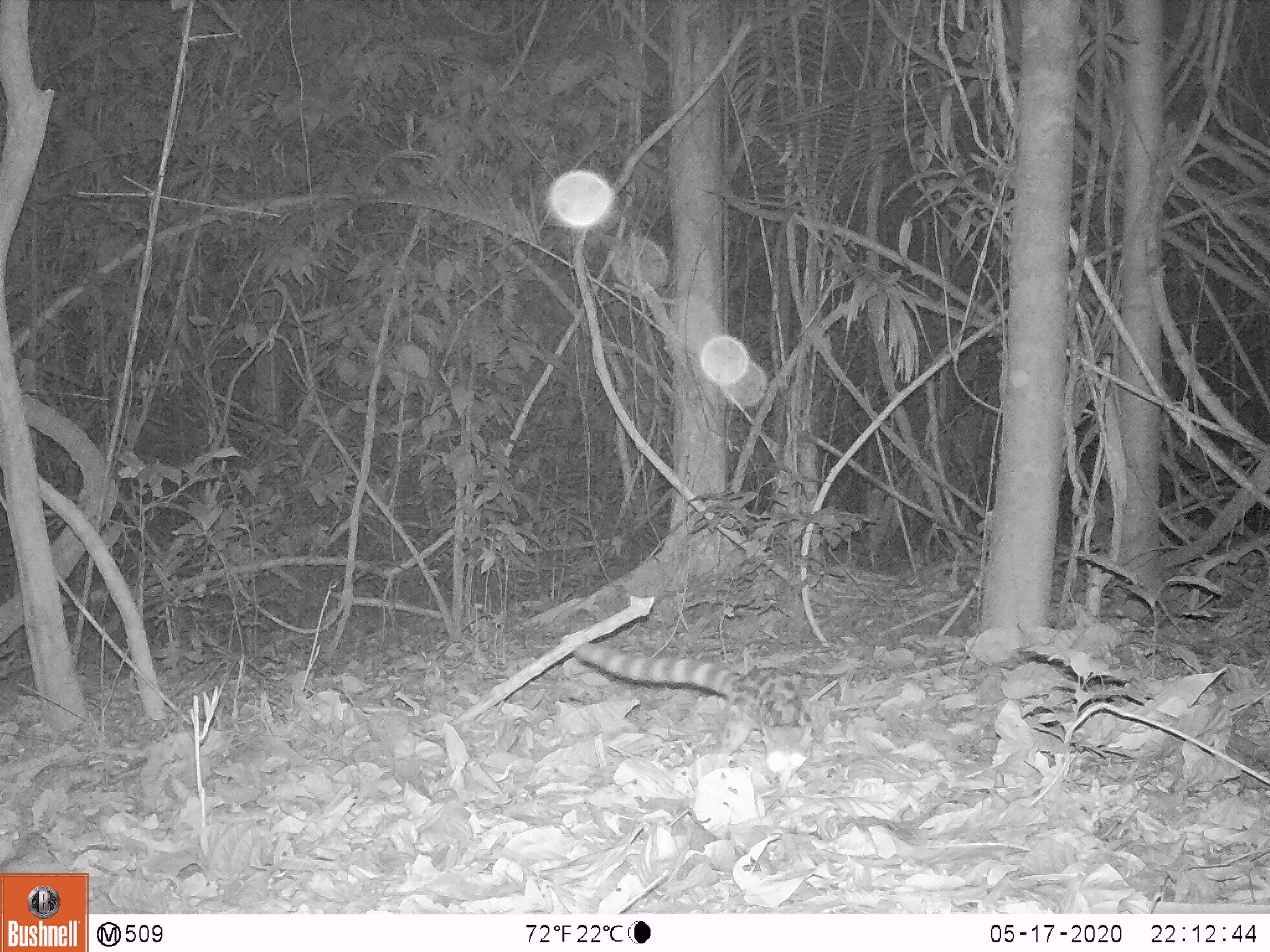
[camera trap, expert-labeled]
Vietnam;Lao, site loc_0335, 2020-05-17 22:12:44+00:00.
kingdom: Animalia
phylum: Chordata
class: Mammalia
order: Carnivora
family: Prionodontidae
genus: Prionodon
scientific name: Prionodon pardicolor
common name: spotted linsang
Spotted linsang (Prionodon pardicolor). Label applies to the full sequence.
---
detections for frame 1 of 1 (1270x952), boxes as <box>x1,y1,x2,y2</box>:
spotted linsang: <box>577,645,817,754</box>